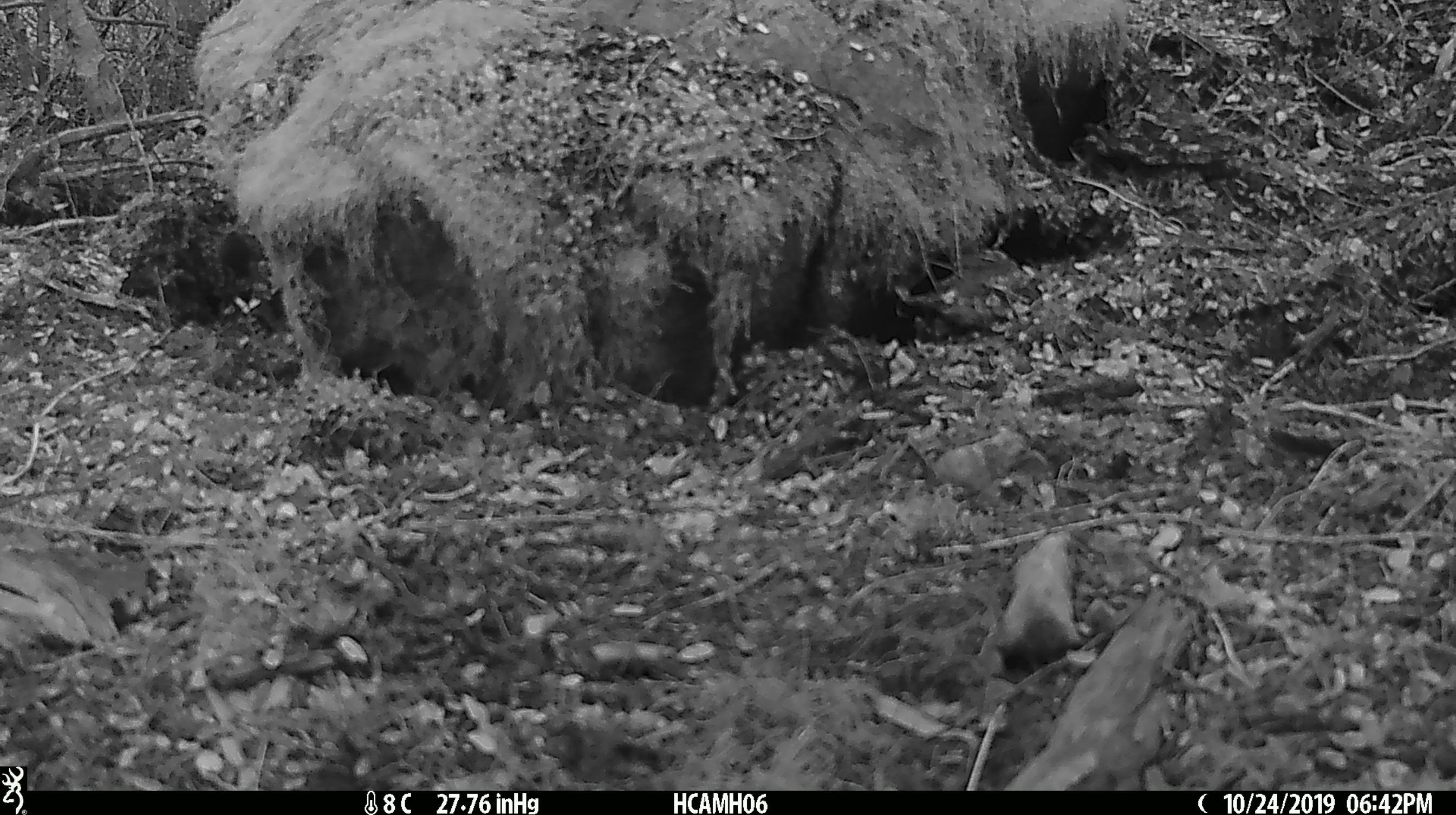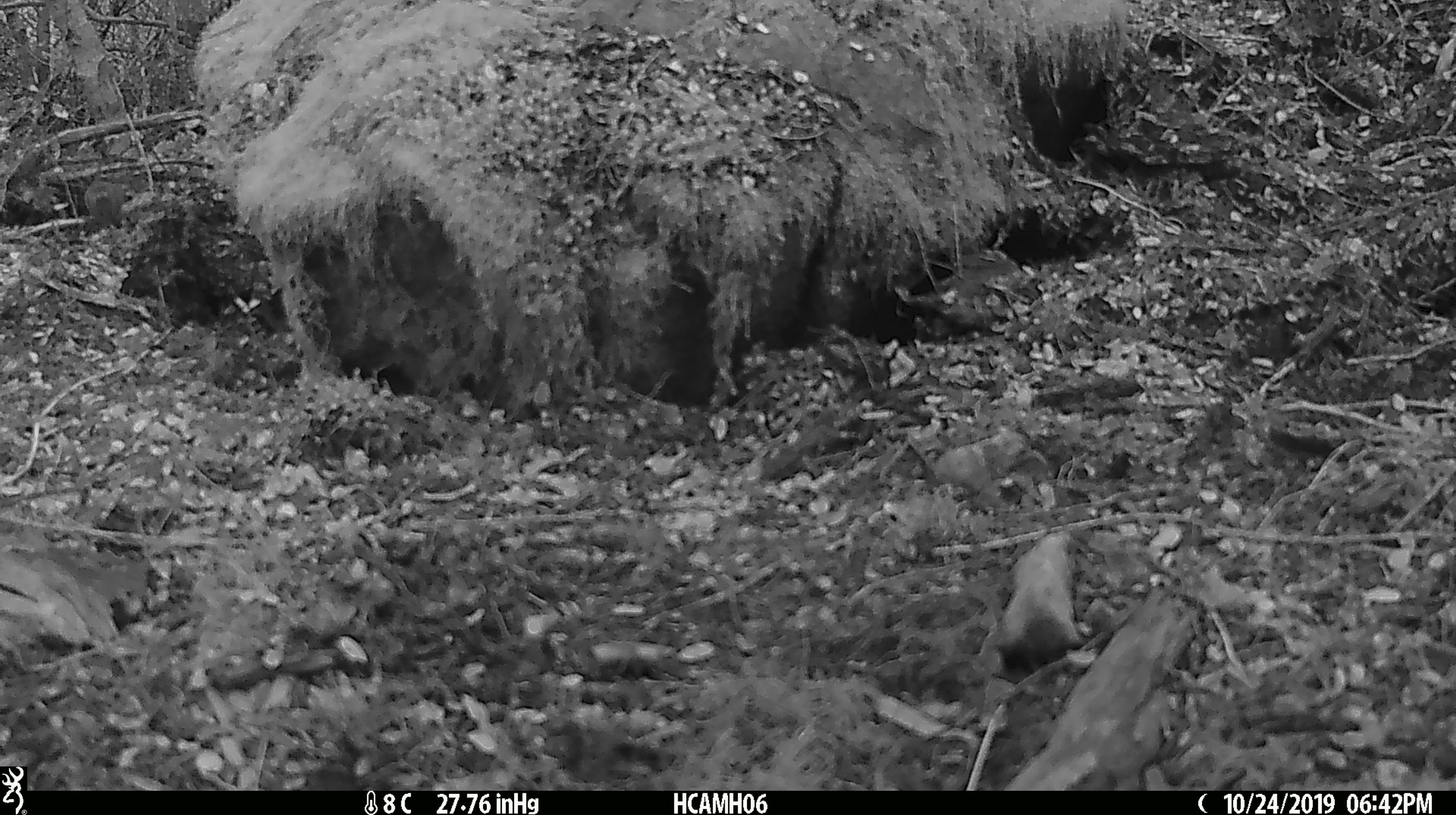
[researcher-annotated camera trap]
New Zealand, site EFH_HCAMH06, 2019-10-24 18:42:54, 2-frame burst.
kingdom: Animalia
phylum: Chordata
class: Mammalia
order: Rodentia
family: Muridae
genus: Mus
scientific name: Mus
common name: mouse